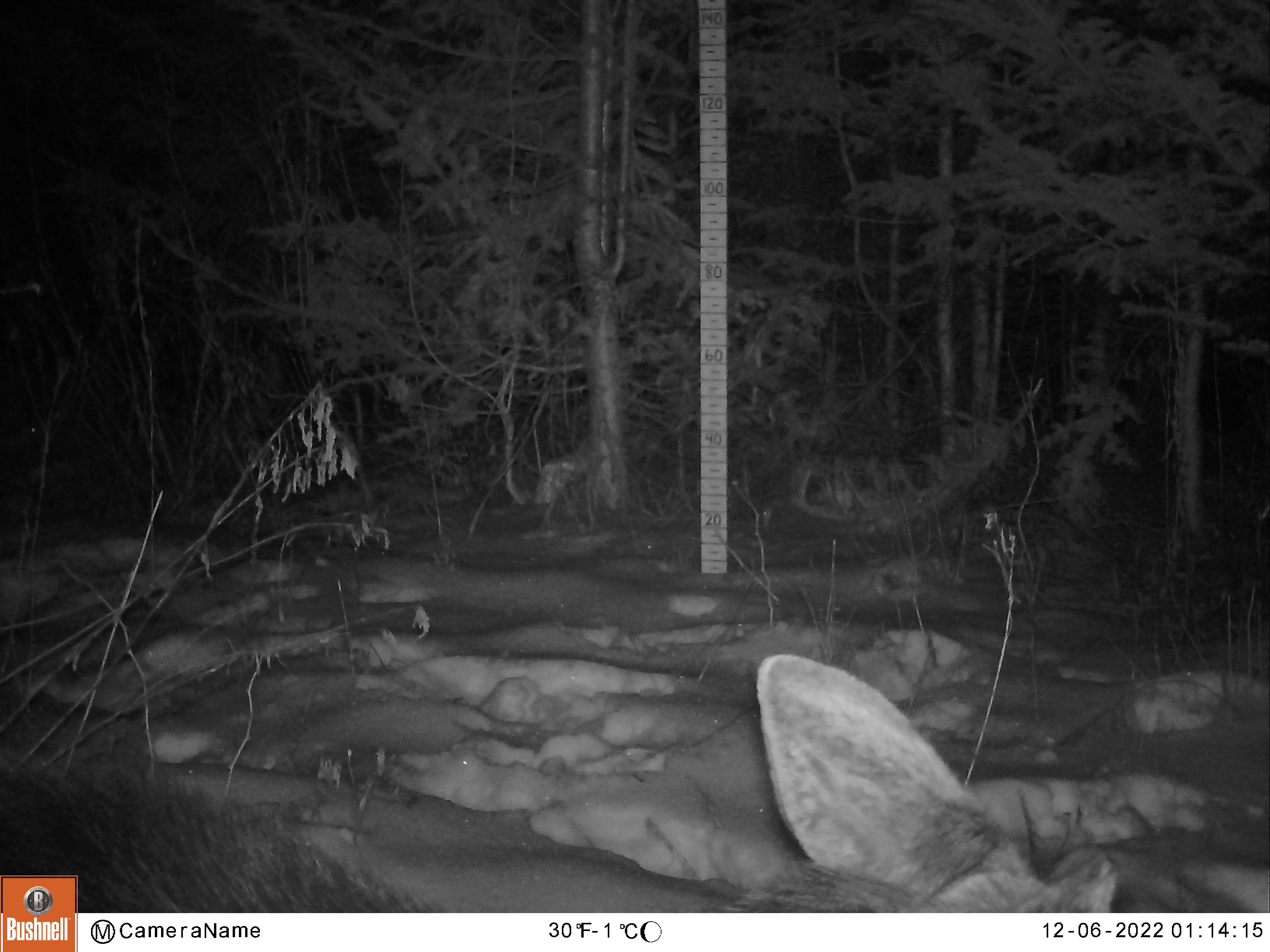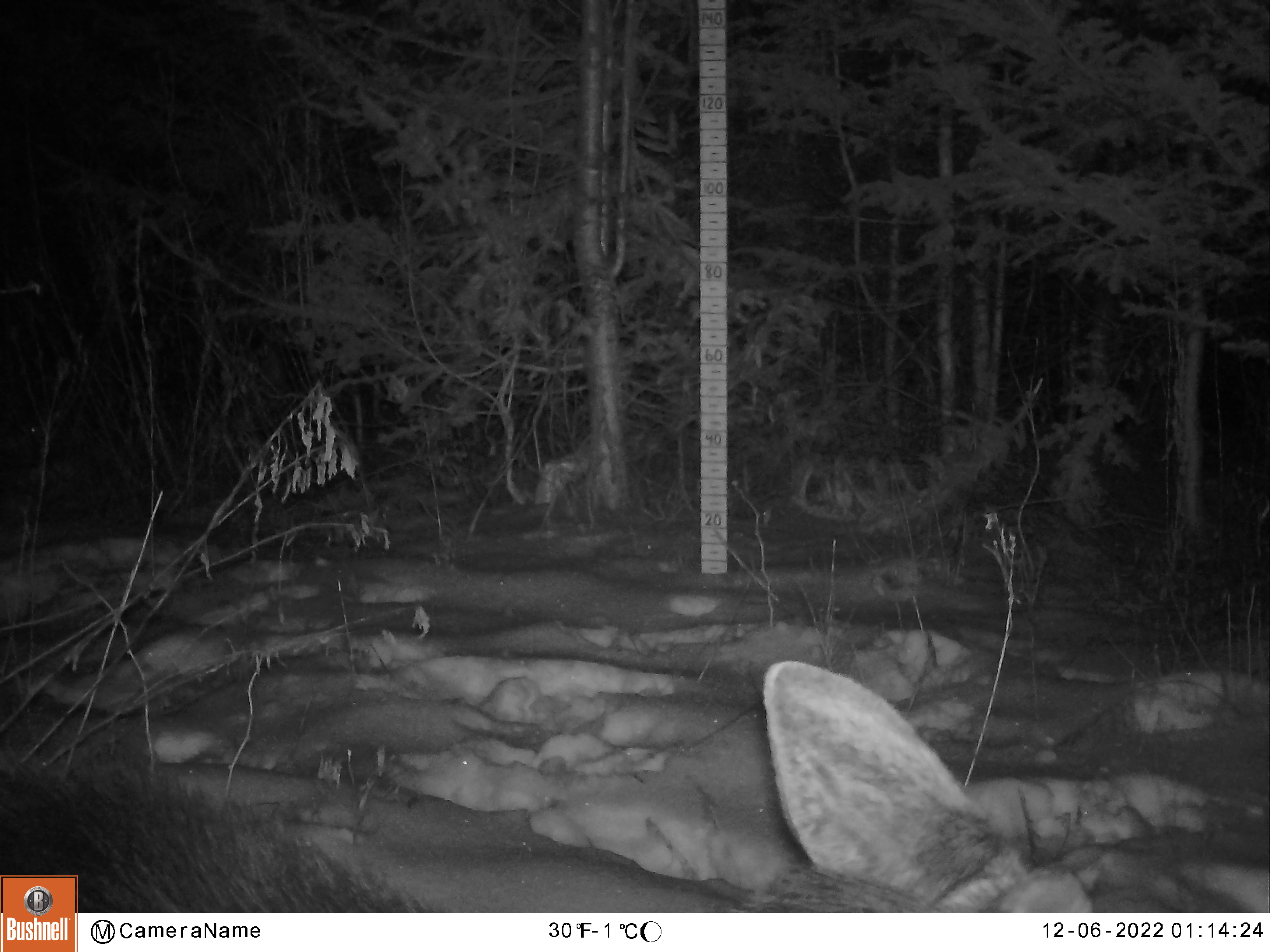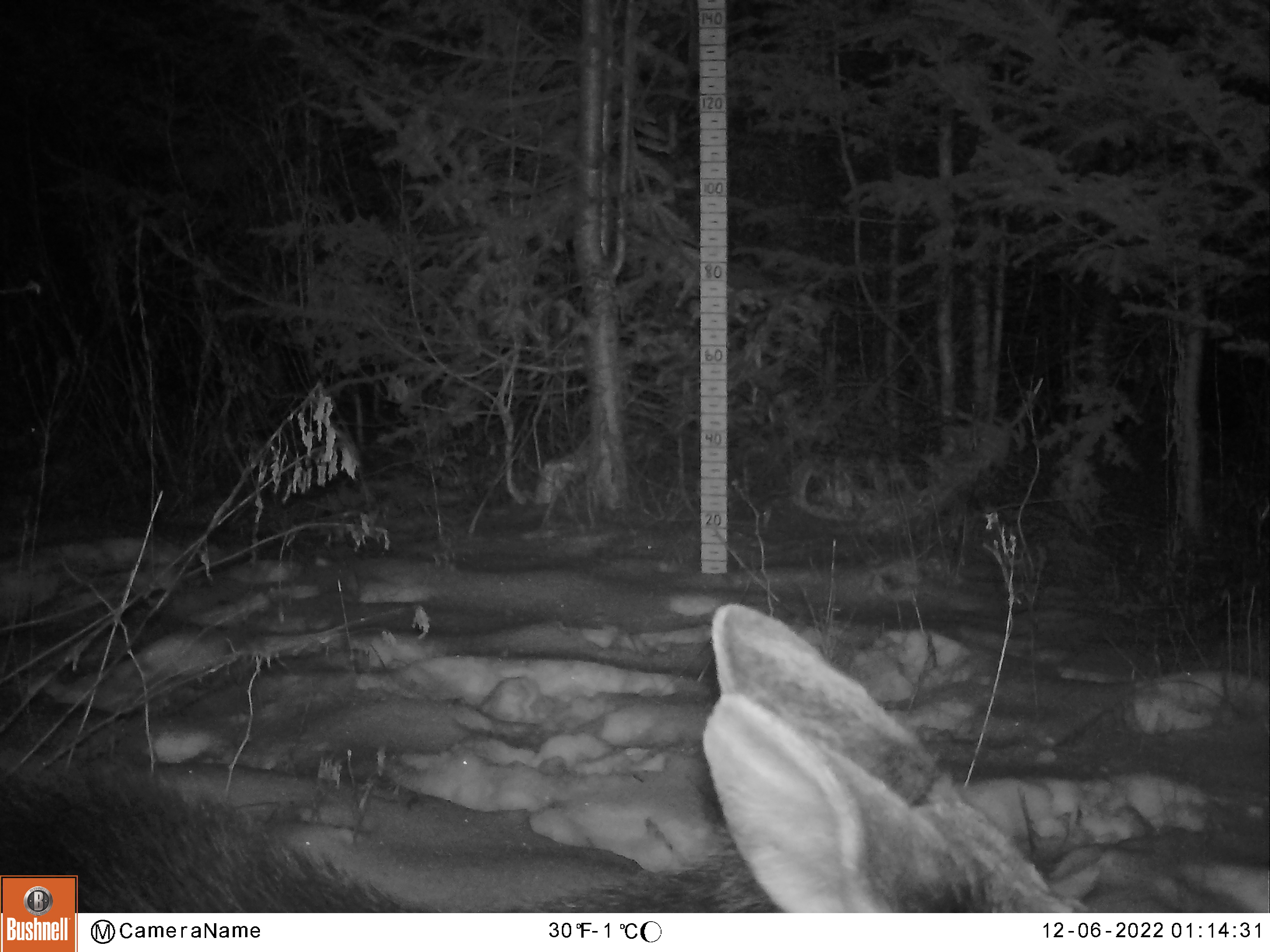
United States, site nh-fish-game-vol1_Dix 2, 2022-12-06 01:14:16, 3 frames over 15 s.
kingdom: Animalia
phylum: Chordata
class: Mammalia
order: Artiodactyla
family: Cervidae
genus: Alces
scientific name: Alces alces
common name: moose